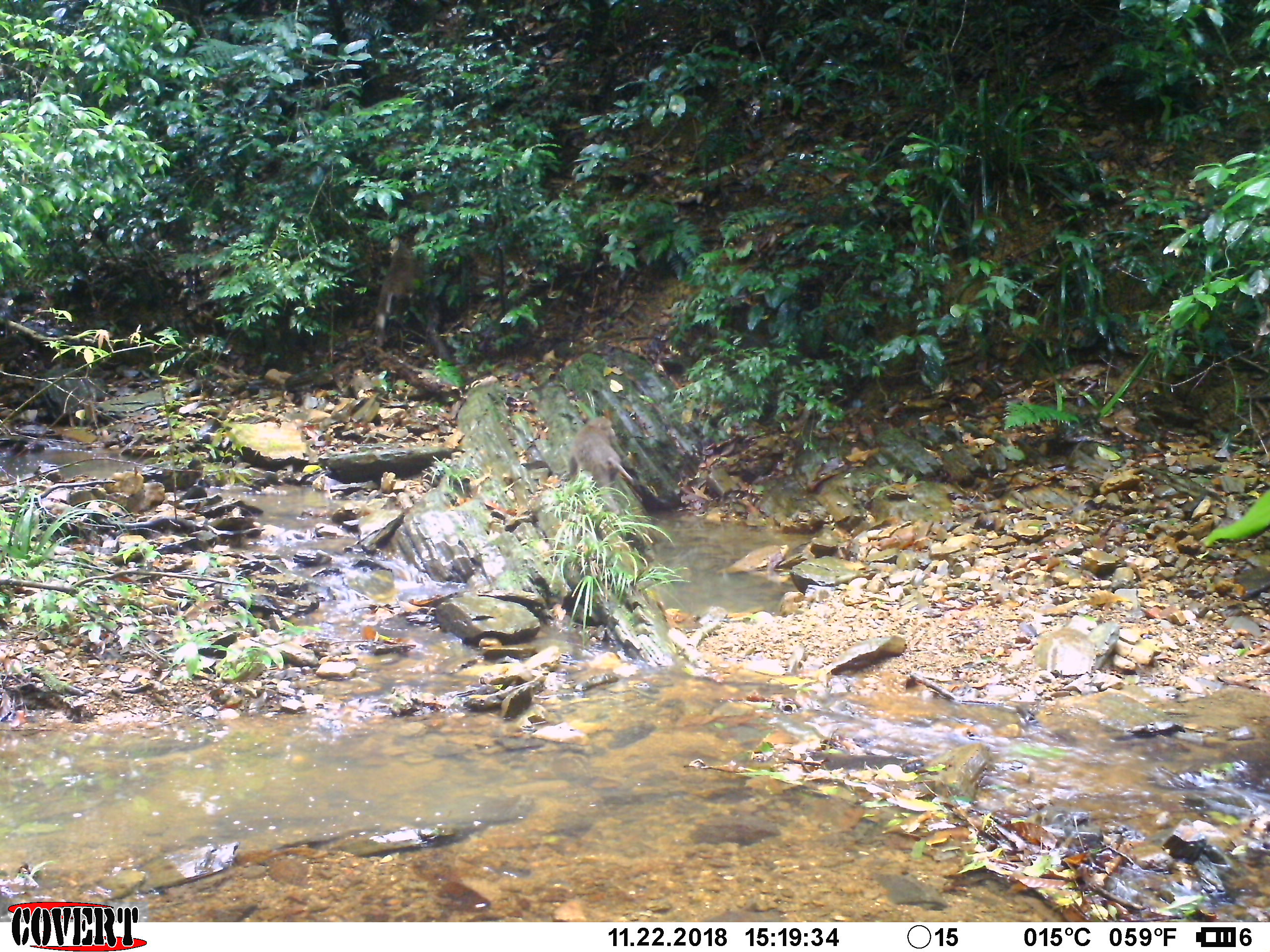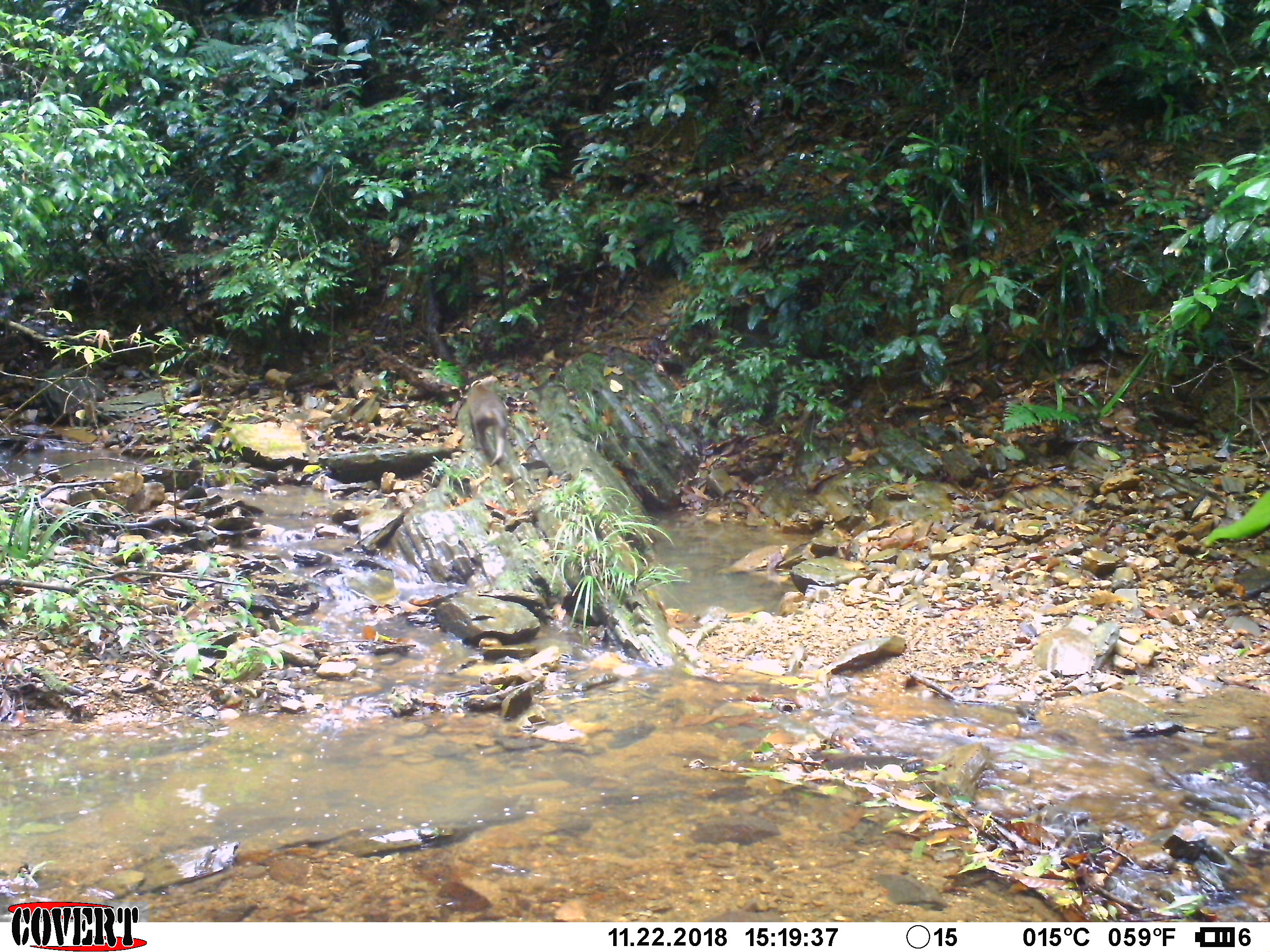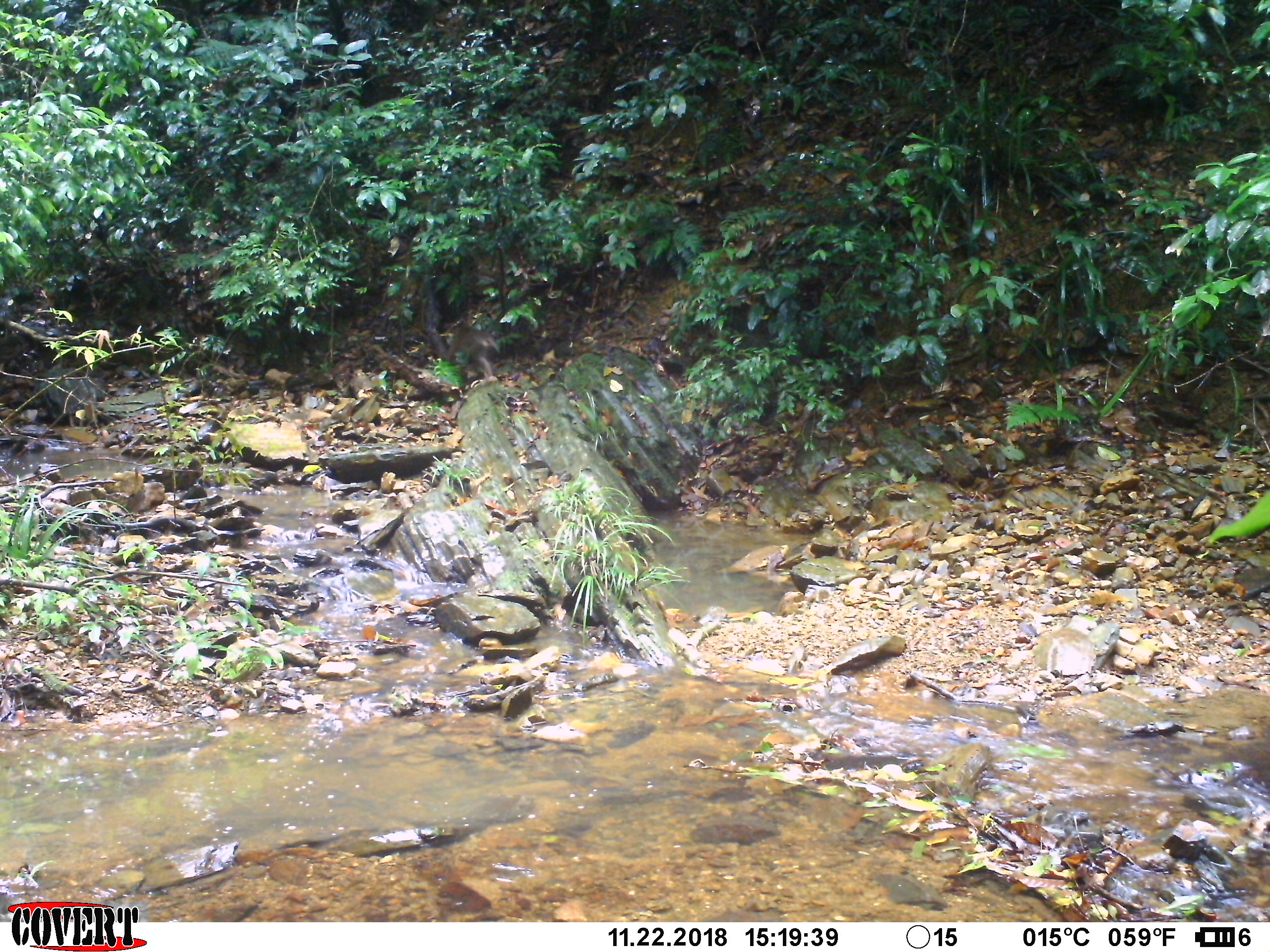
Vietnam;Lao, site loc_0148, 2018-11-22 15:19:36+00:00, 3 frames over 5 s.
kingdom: Animalia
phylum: Chordata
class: Mammalia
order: Primates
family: Cercopithecidae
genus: Macaca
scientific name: Macaca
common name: macaques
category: assam or rhesus macaque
Assam or rhesus macaque (macaques) (Macaca). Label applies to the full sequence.